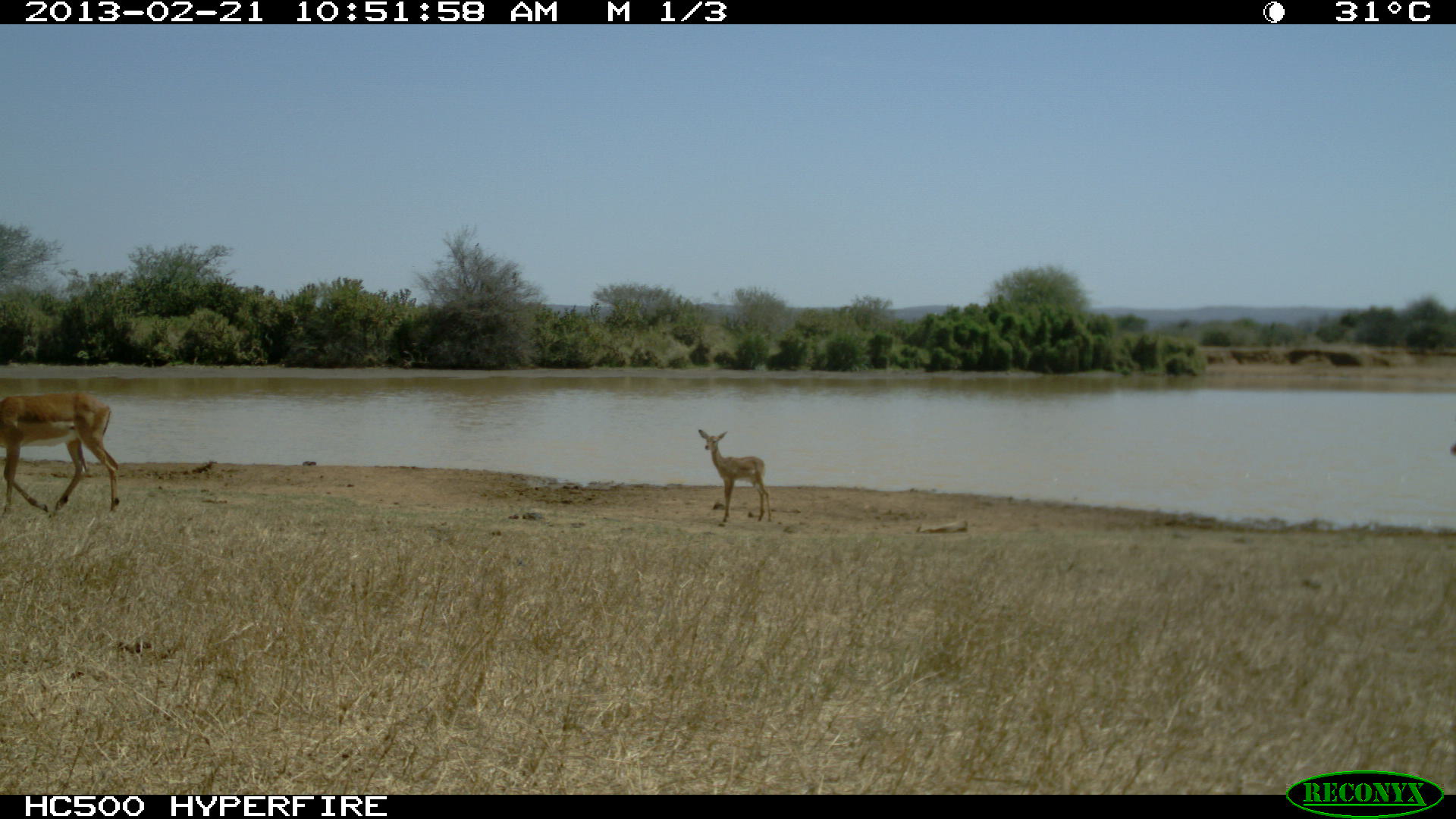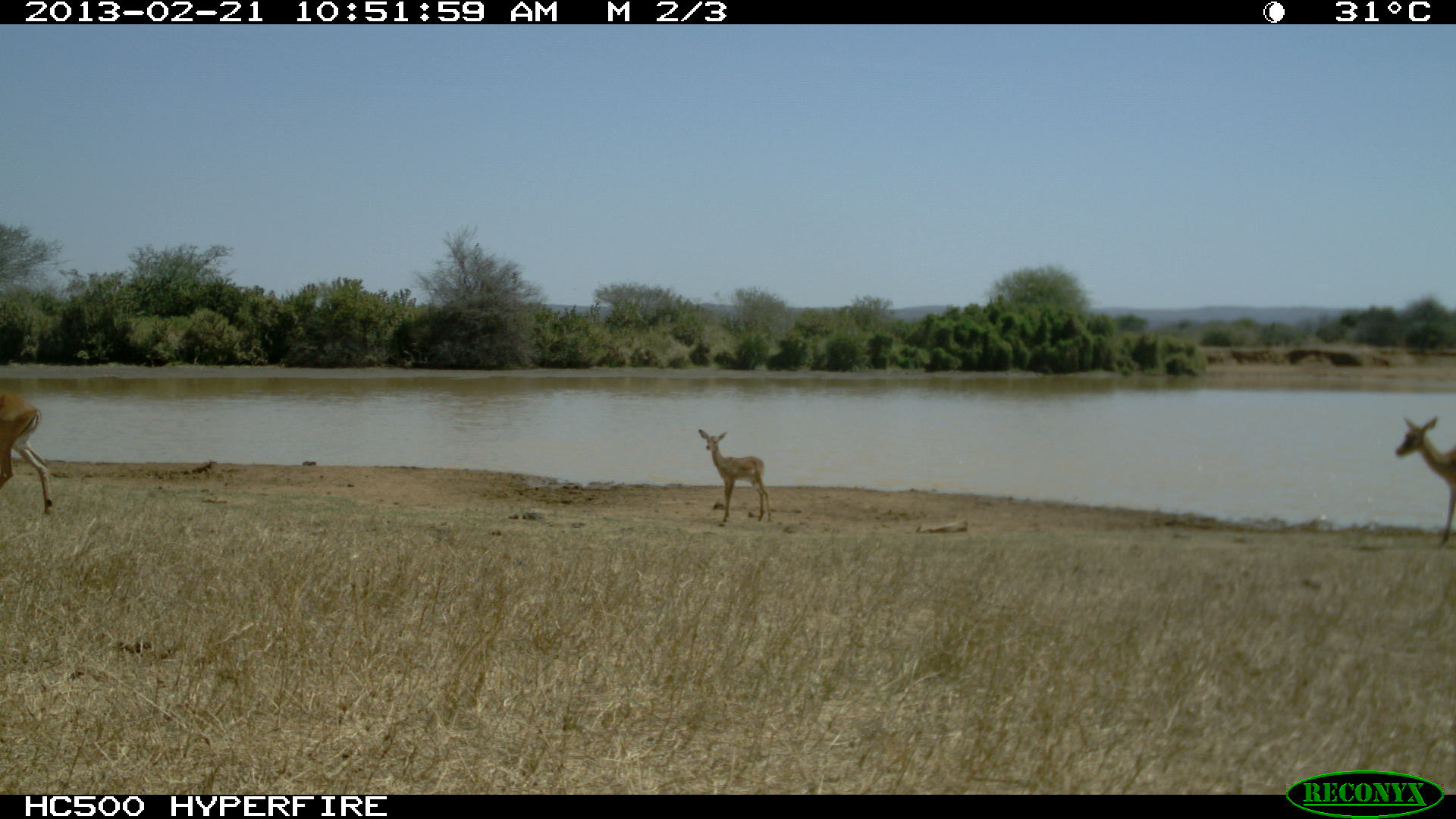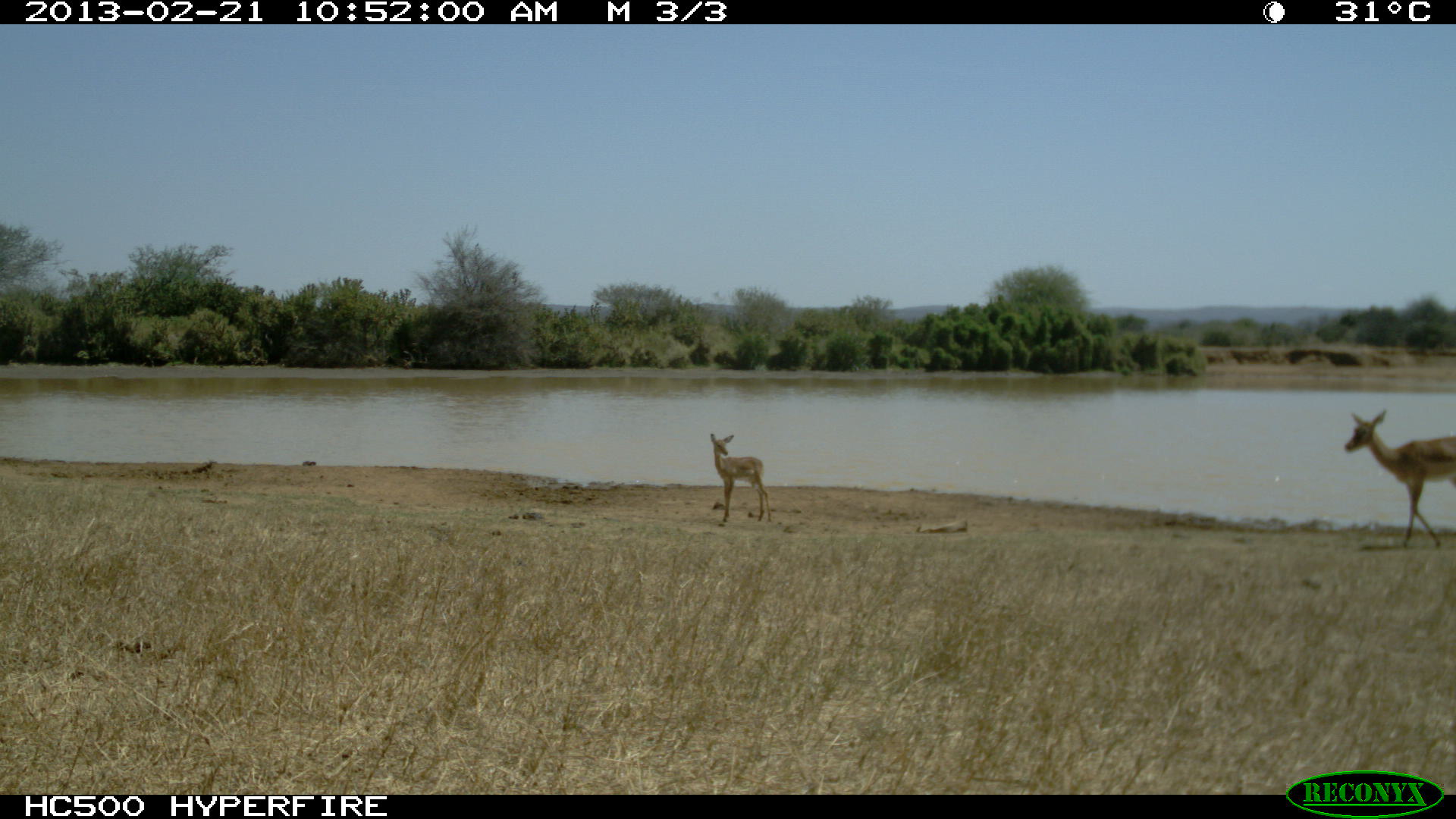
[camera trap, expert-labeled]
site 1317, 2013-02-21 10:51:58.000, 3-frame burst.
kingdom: Animalia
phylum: Chordata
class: Mammalia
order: Artiodactyla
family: Bovidae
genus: Aepyceros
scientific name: Aepyceros melampus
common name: impala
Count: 2.